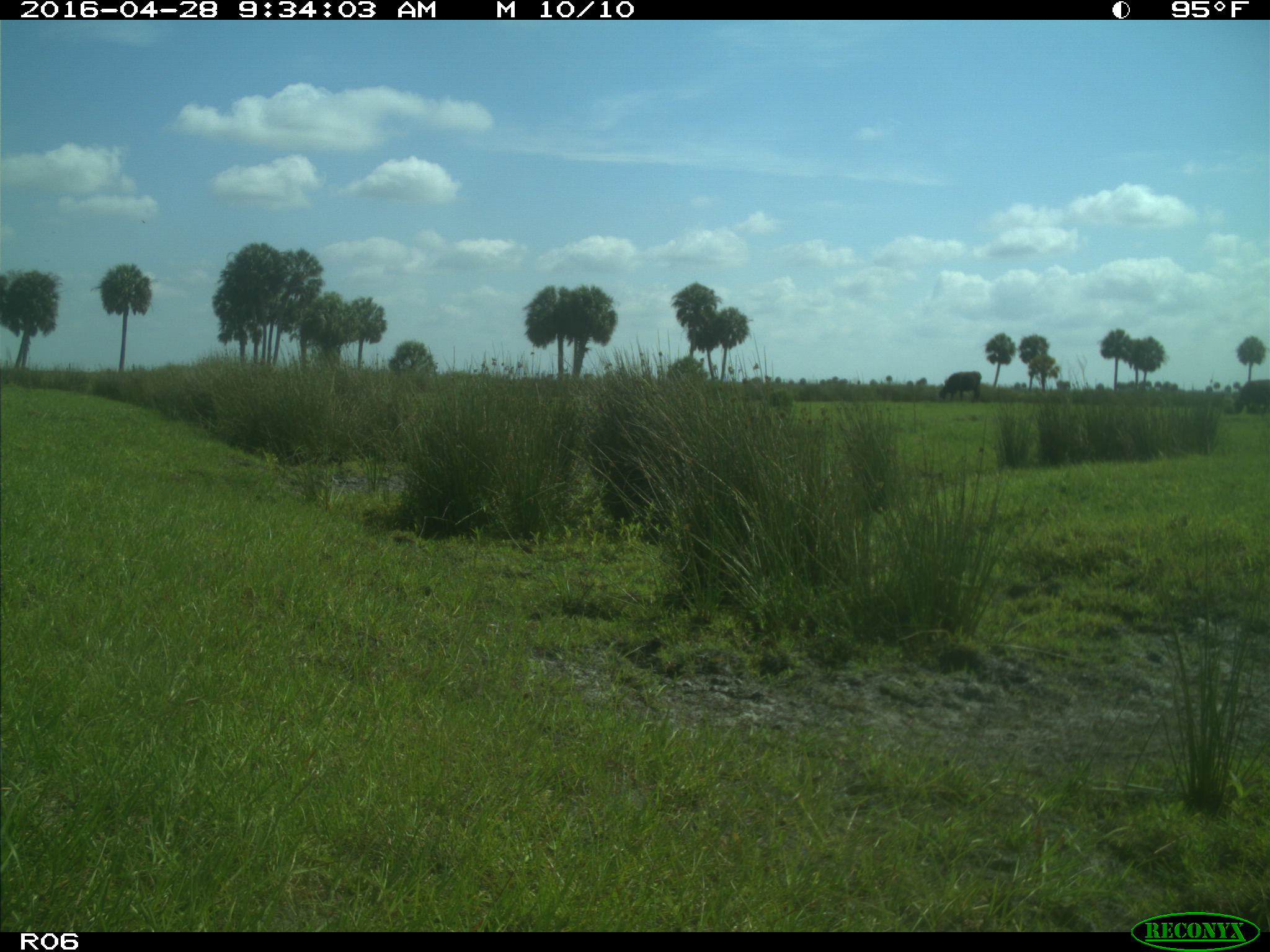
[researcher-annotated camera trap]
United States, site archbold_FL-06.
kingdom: Animalia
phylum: Chordata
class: Mammalia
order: Artiodactyla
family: Bovidae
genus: Bos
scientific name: Bos taurus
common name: domestic cow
Bos taurus (domestic cow).